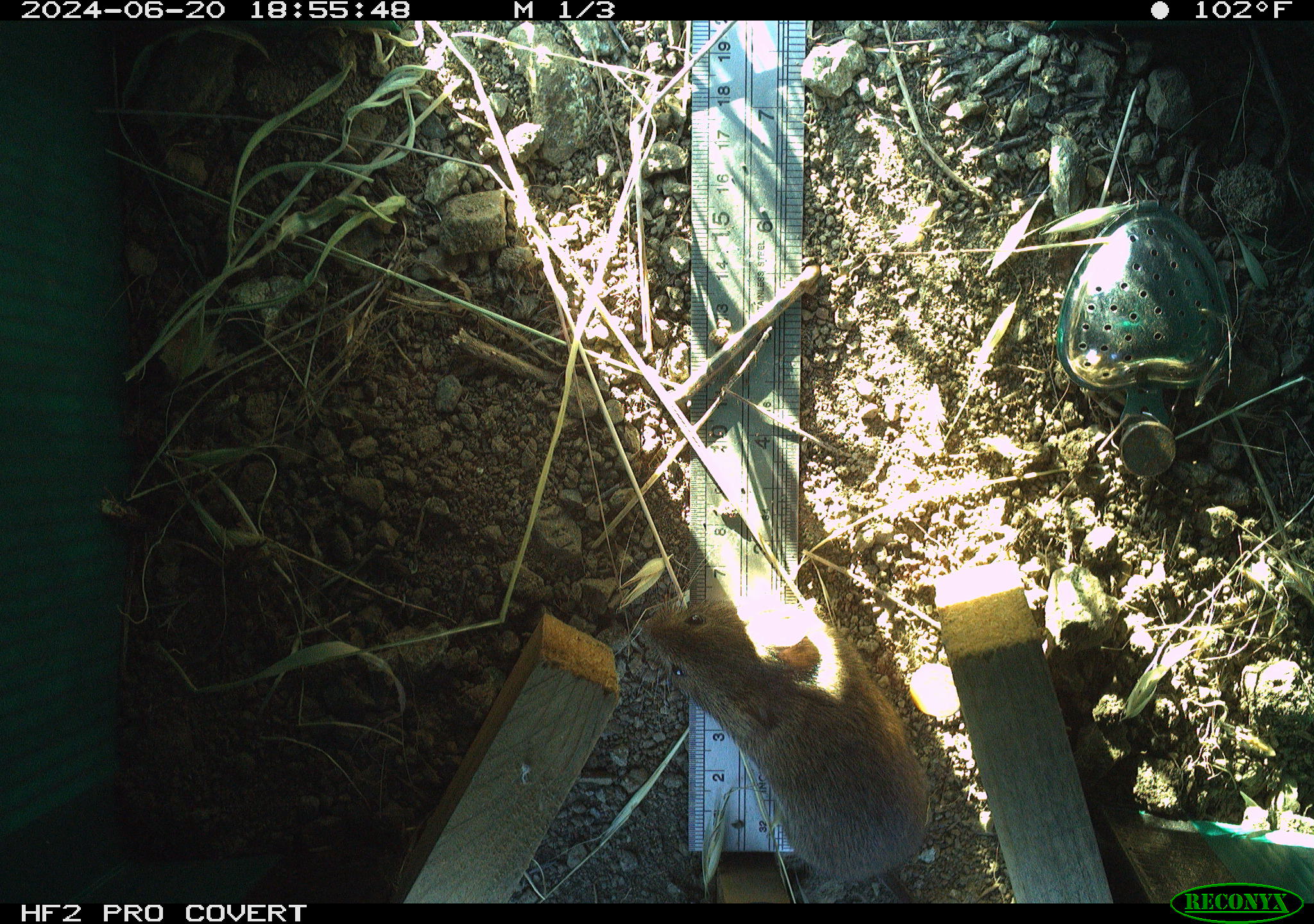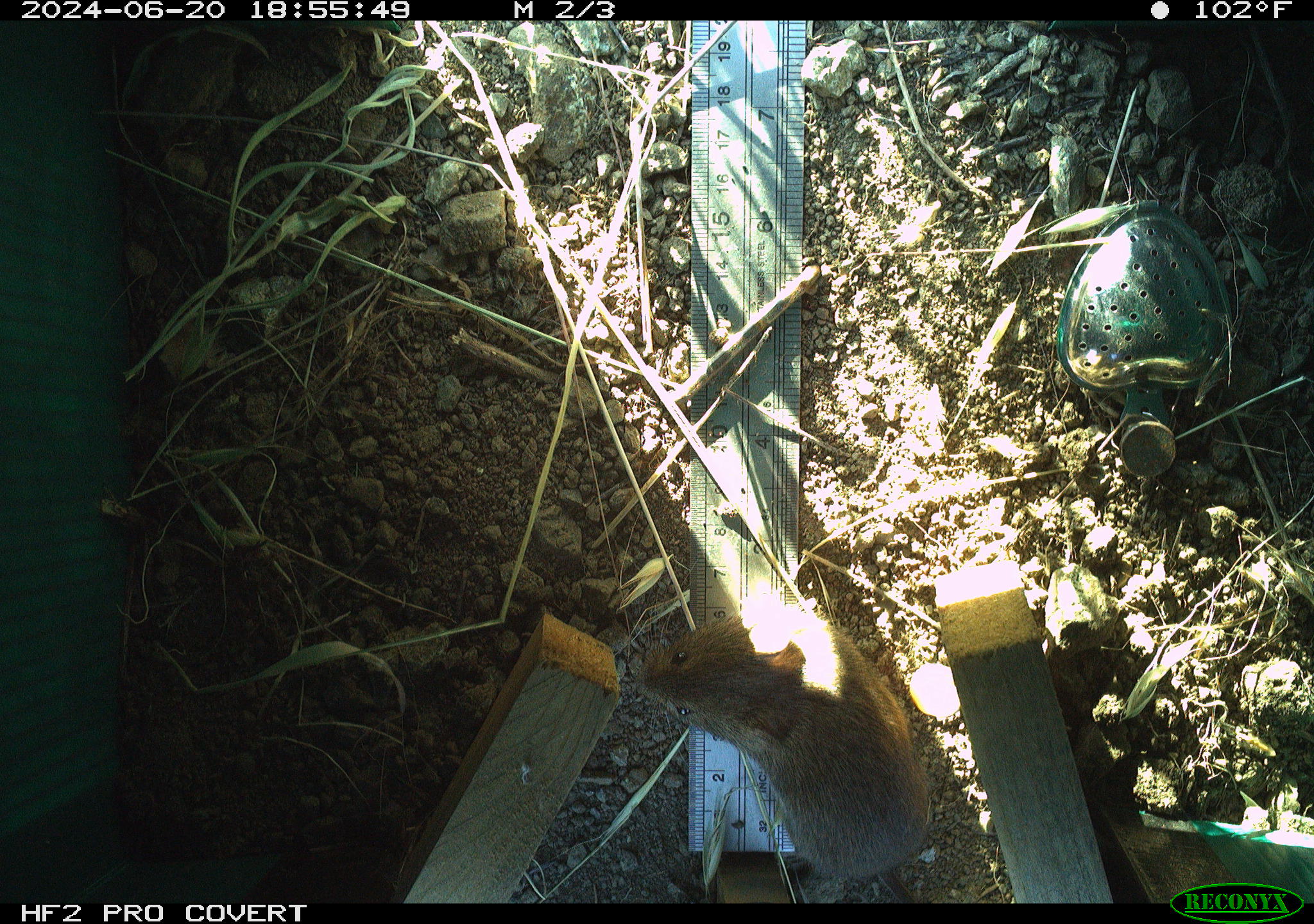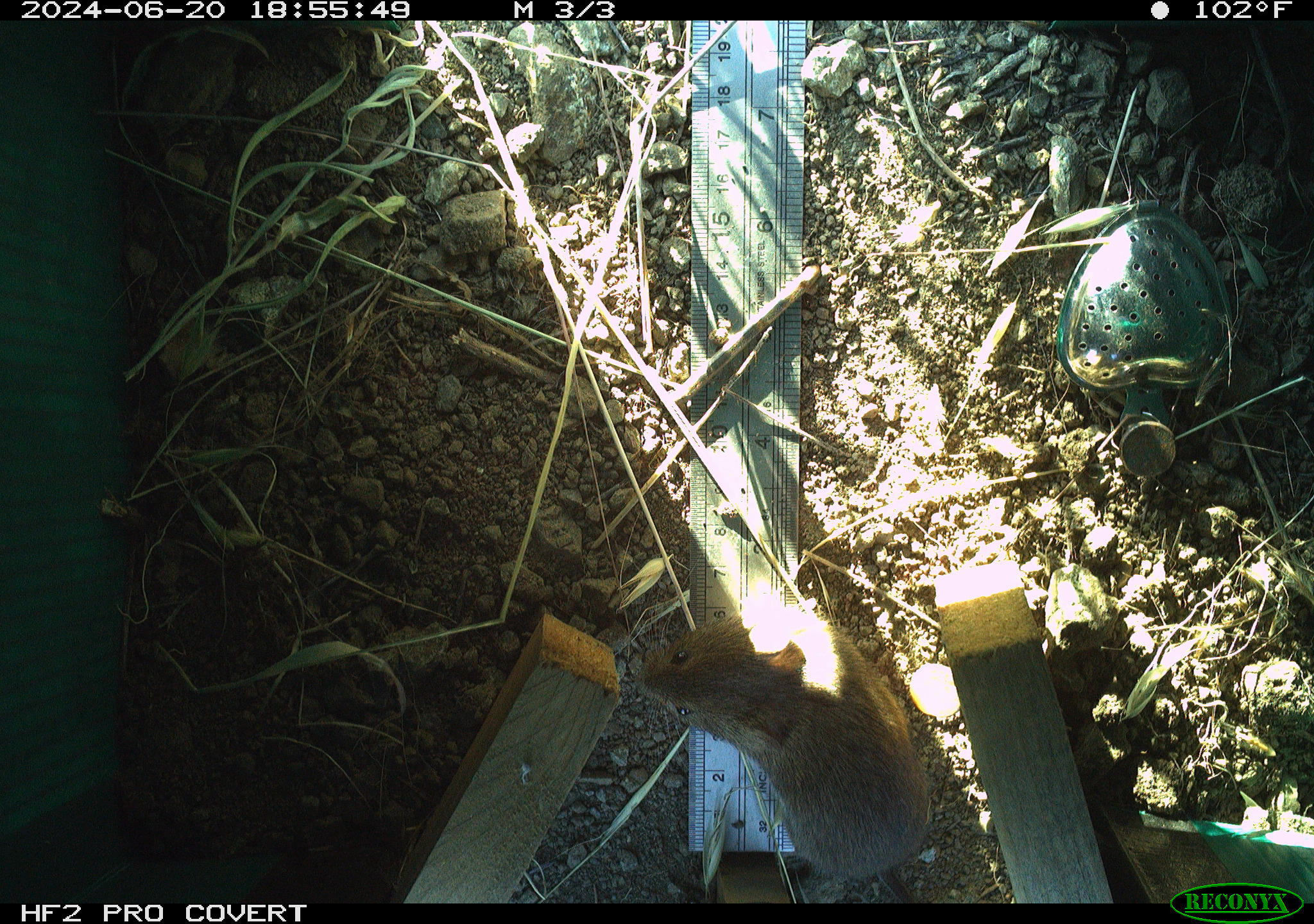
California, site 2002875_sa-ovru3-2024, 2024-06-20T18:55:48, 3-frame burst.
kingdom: Animalia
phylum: Chordata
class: Mammalia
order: Rodentia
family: Cricetidae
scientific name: Arvicolinae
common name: voles, lemmings, and muskrats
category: arvicolinae subfamily